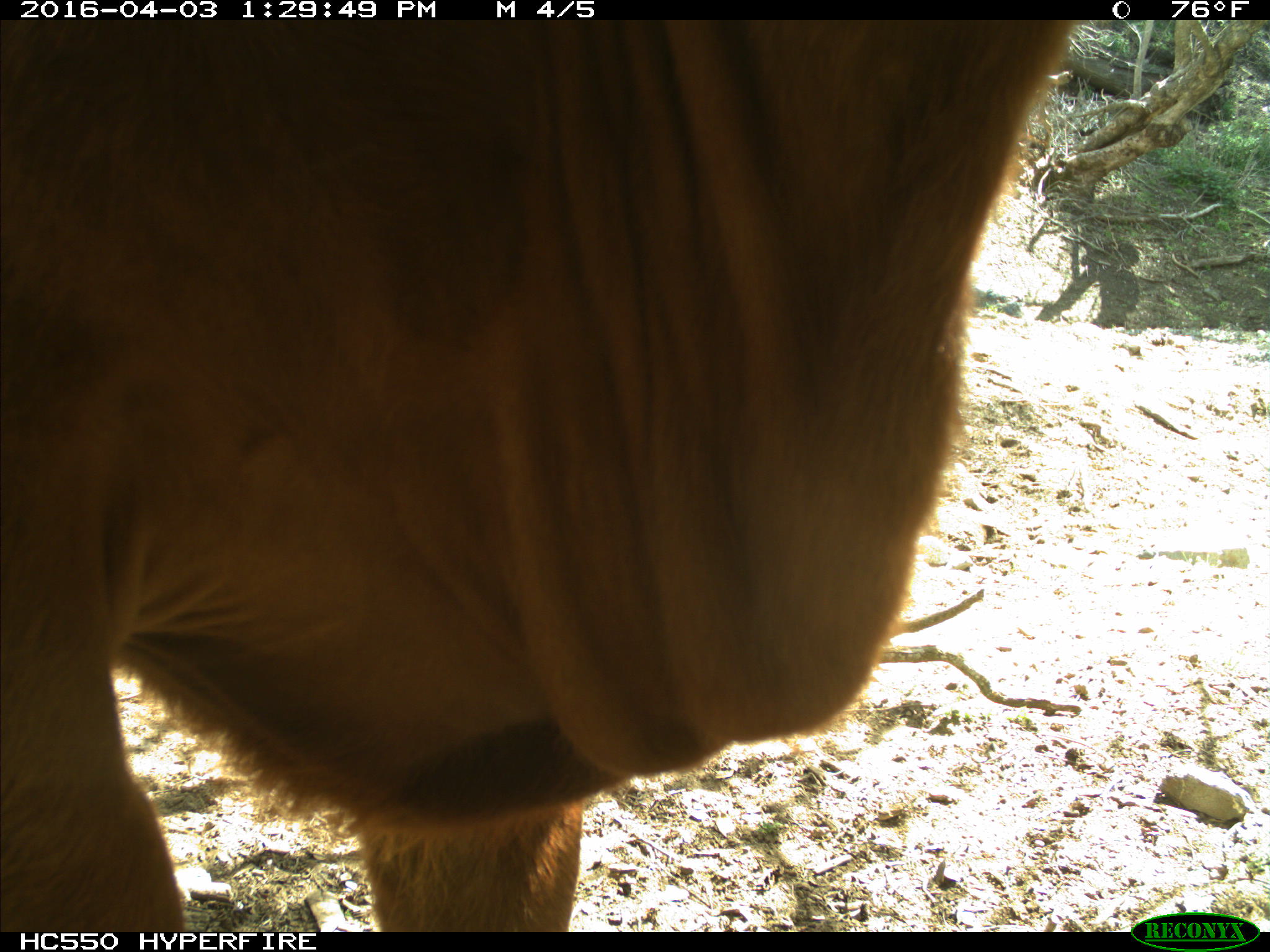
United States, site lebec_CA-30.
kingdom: Animalia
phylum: Chordata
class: Mammalia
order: Artiodactyla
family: Bovidae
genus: Bos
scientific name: Bos taurus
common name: domestic cow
Bos taurus (domestic cow).